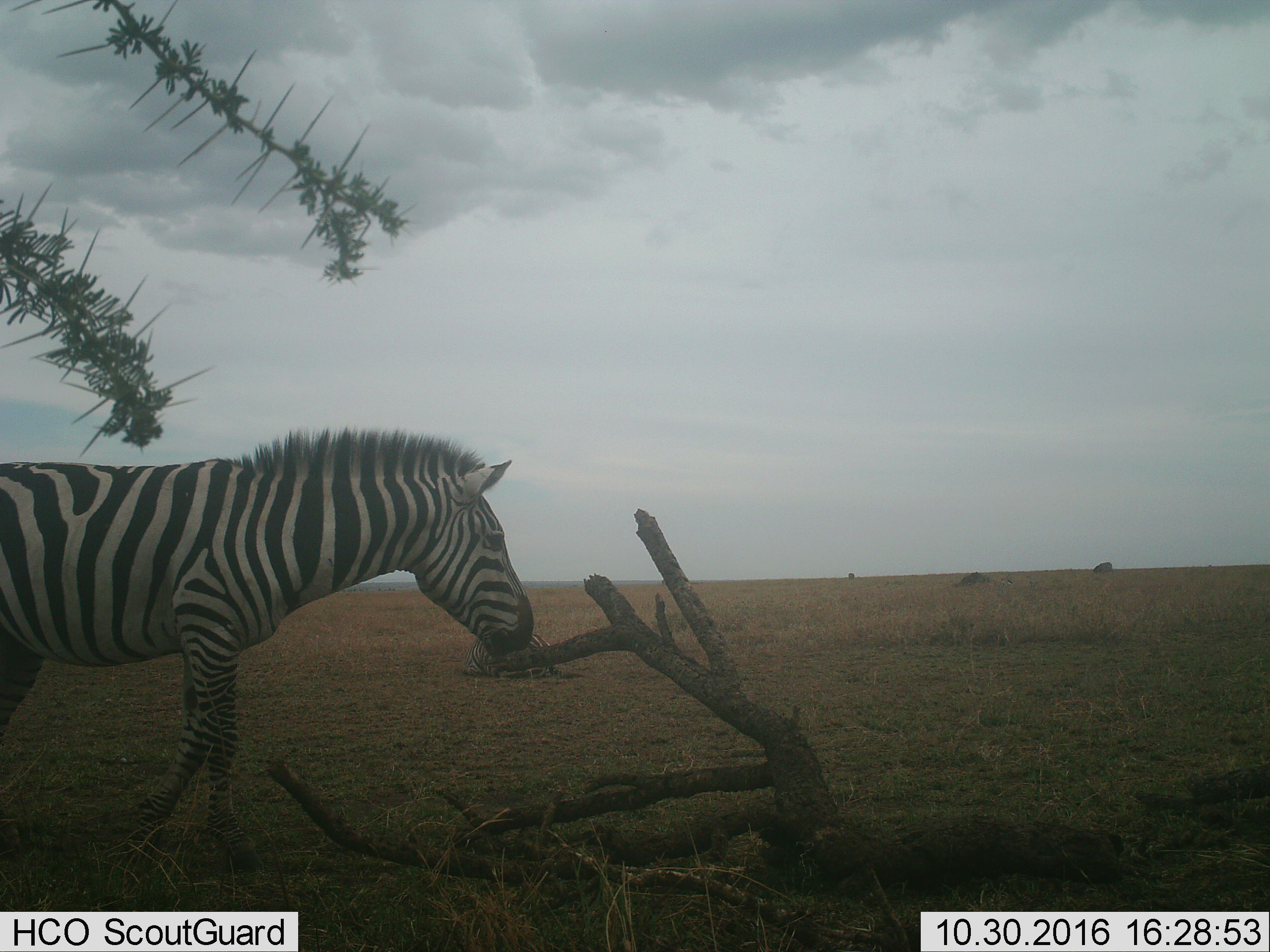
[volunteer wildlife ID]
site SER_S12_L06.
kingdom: Animalia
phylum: Chordata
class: Mammalia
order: Perissodactyla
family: Equidae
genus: Equus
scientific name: Equus quagga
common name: plains zebra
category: zebraplains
Zebraplains (plains zebra) (Equus quagga), count 1. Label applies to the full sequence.